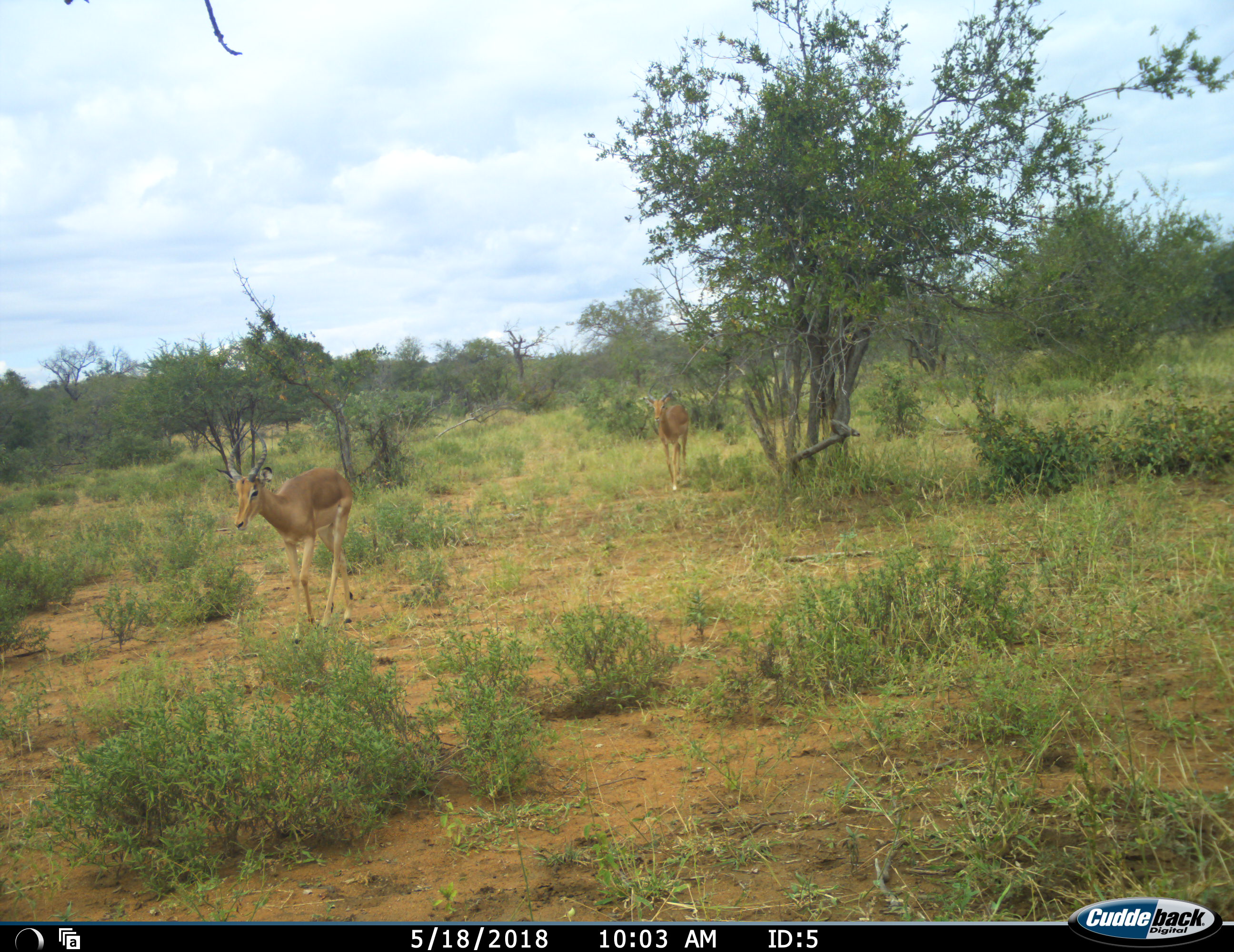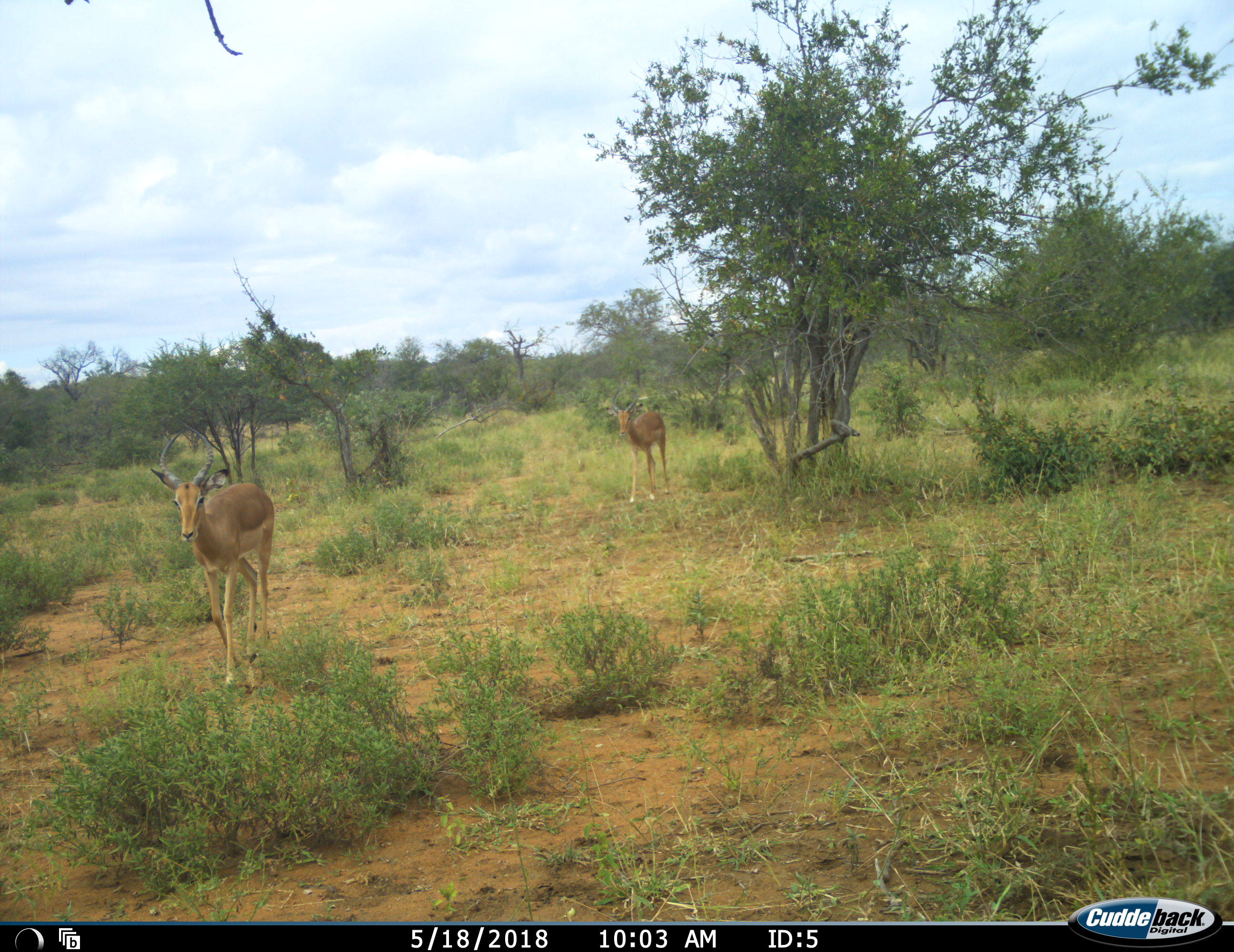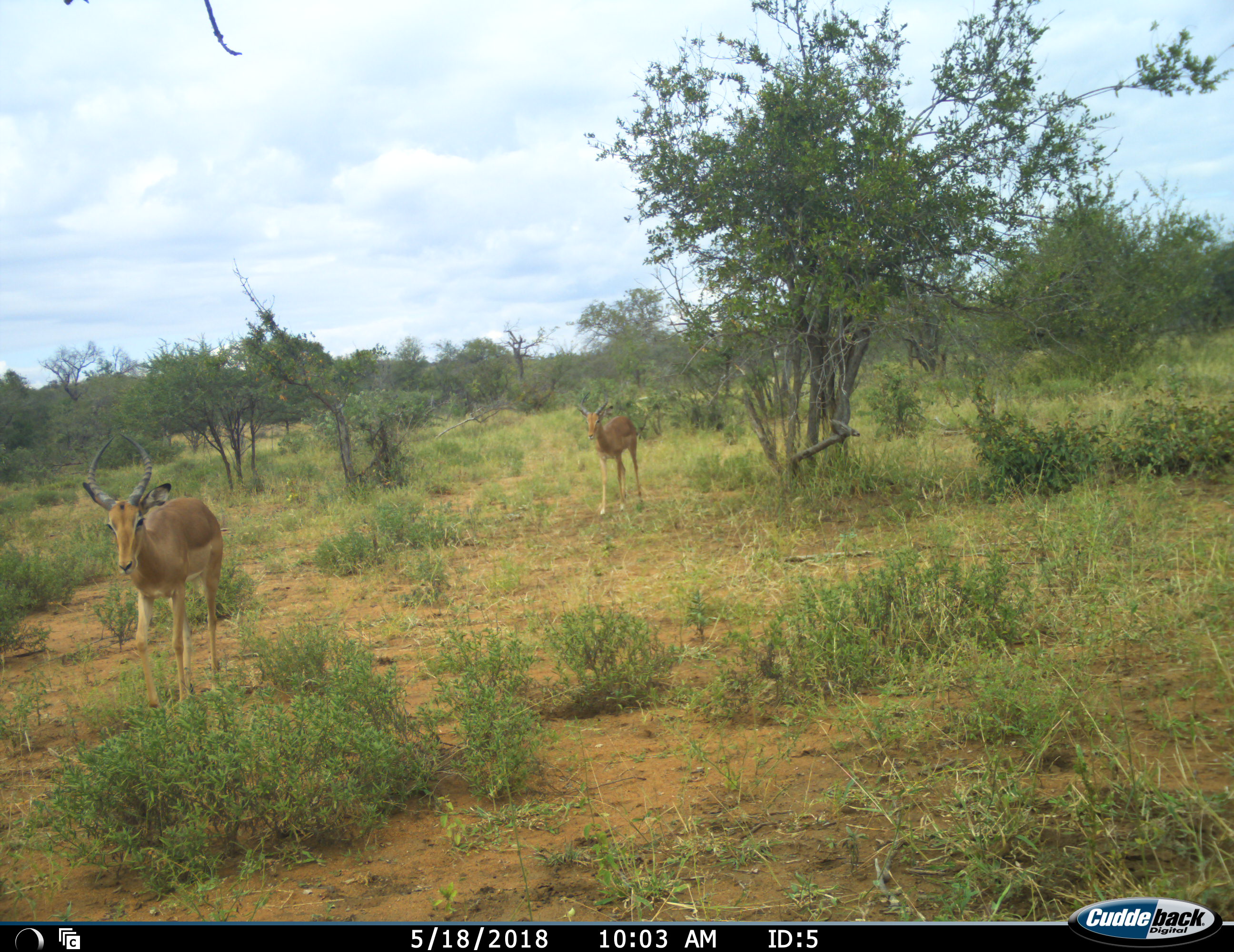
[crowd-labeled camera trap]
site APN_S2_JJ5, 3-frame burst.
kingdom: Animalia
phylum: Chordata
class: Mammalia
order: Artiodactyla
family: Bovidae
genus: Aepyceros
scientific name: Aepyceros melampus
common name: impala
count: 2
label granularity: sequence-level